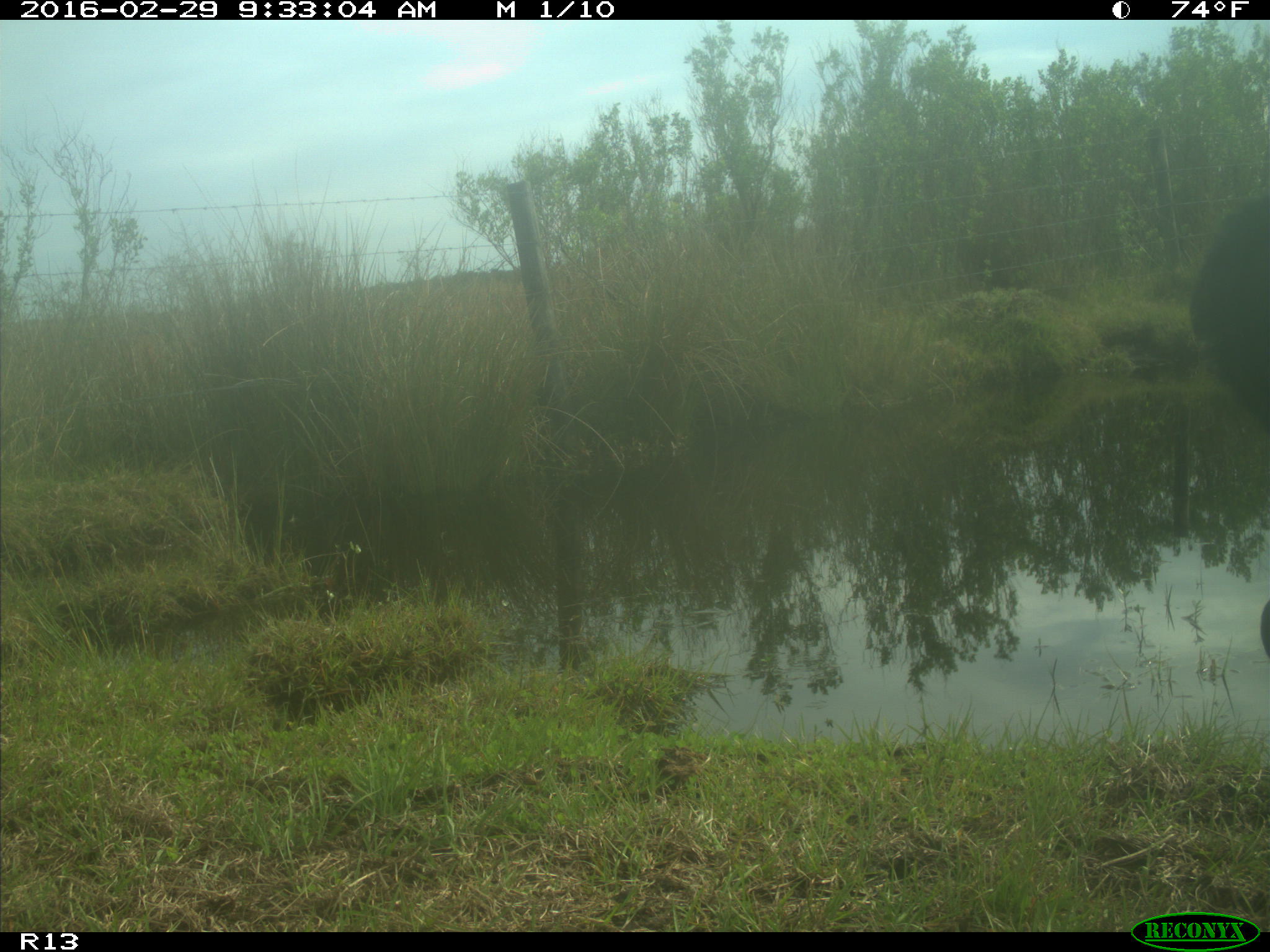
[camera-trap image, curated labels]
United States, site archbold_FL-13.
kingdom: Animalia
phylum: Chordata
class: Mammalia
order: Artiodactyla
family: Bovidae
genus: Bos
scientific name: Bos taurus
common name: domestic cow